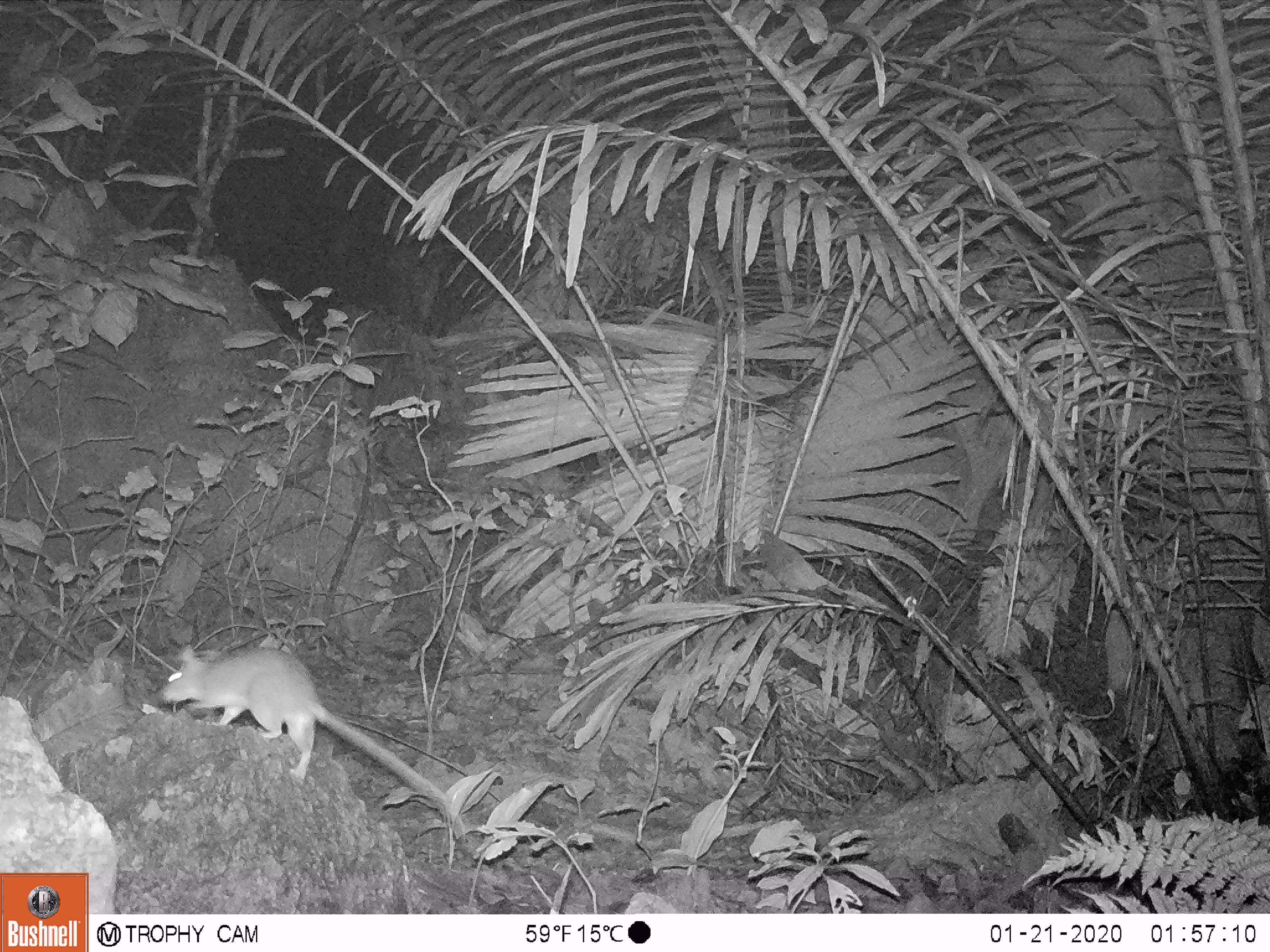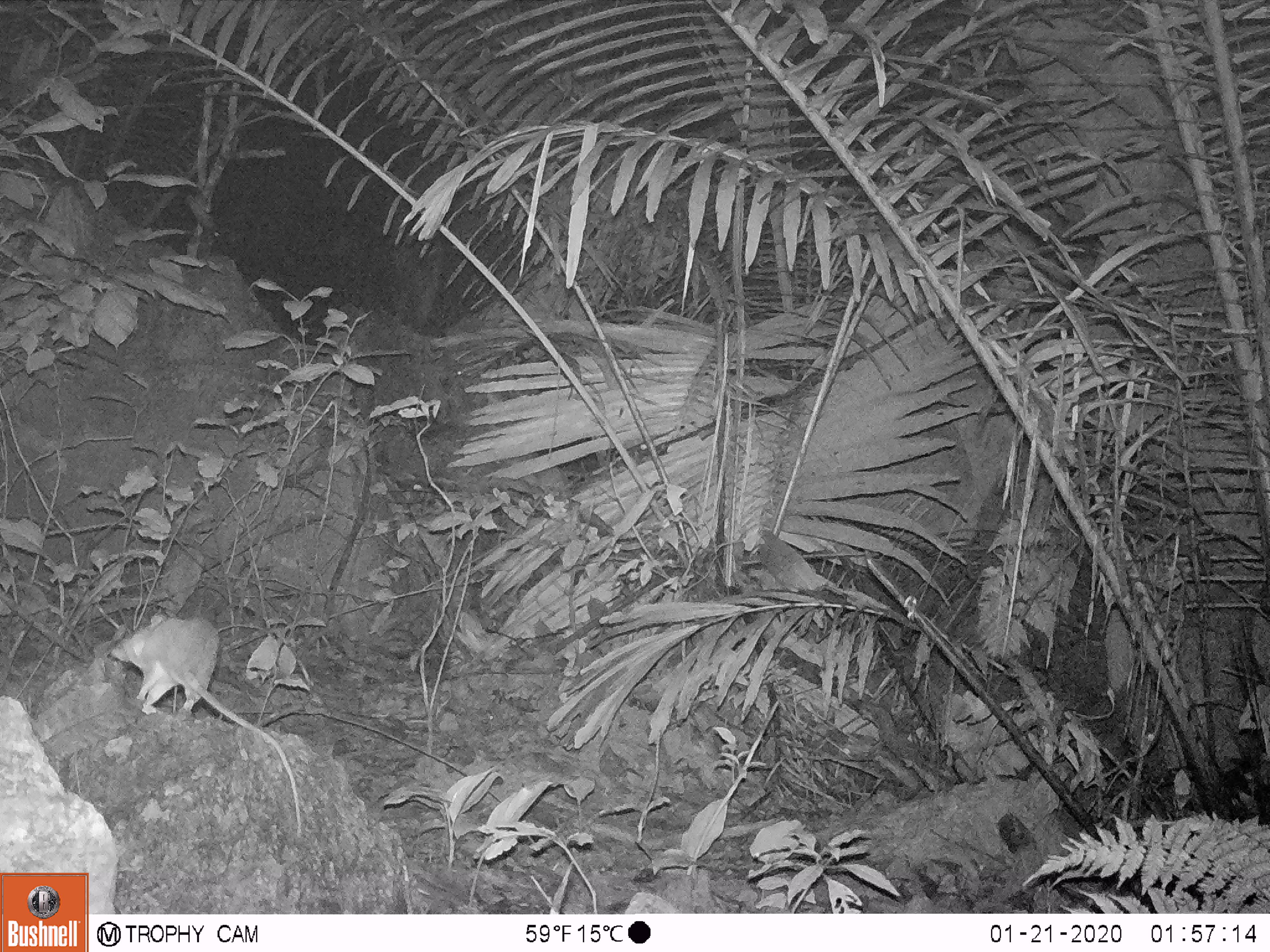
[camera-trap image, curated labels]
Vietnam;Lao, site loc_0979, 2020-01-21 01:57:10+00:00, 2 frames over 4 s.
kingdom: Animalia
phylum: Chordata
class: Mammalia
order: Rodentia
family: Muridae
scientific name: Muridae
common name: old-world mice and rats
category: unidentified murid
Unidentified murid (old-world mice and rats) (Muridae). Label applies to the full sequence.